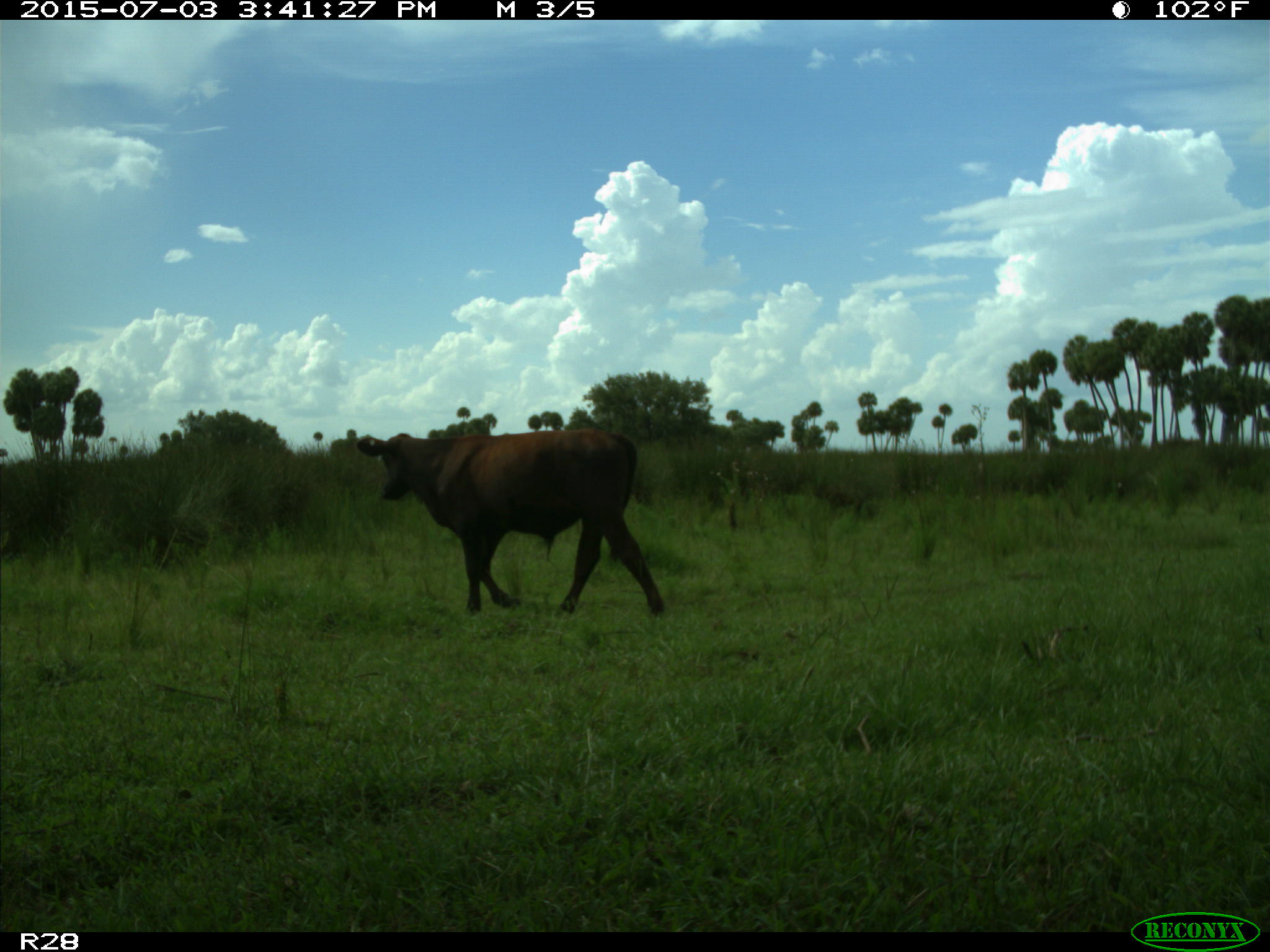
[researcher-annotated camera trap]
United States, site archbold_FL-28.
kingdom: Animalia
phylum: Chordata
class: Mammalia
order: Artiodactyla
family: Bovidae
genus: Bos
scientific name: Bos taurus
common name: domestic cow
Bos taurus (domestic cow).